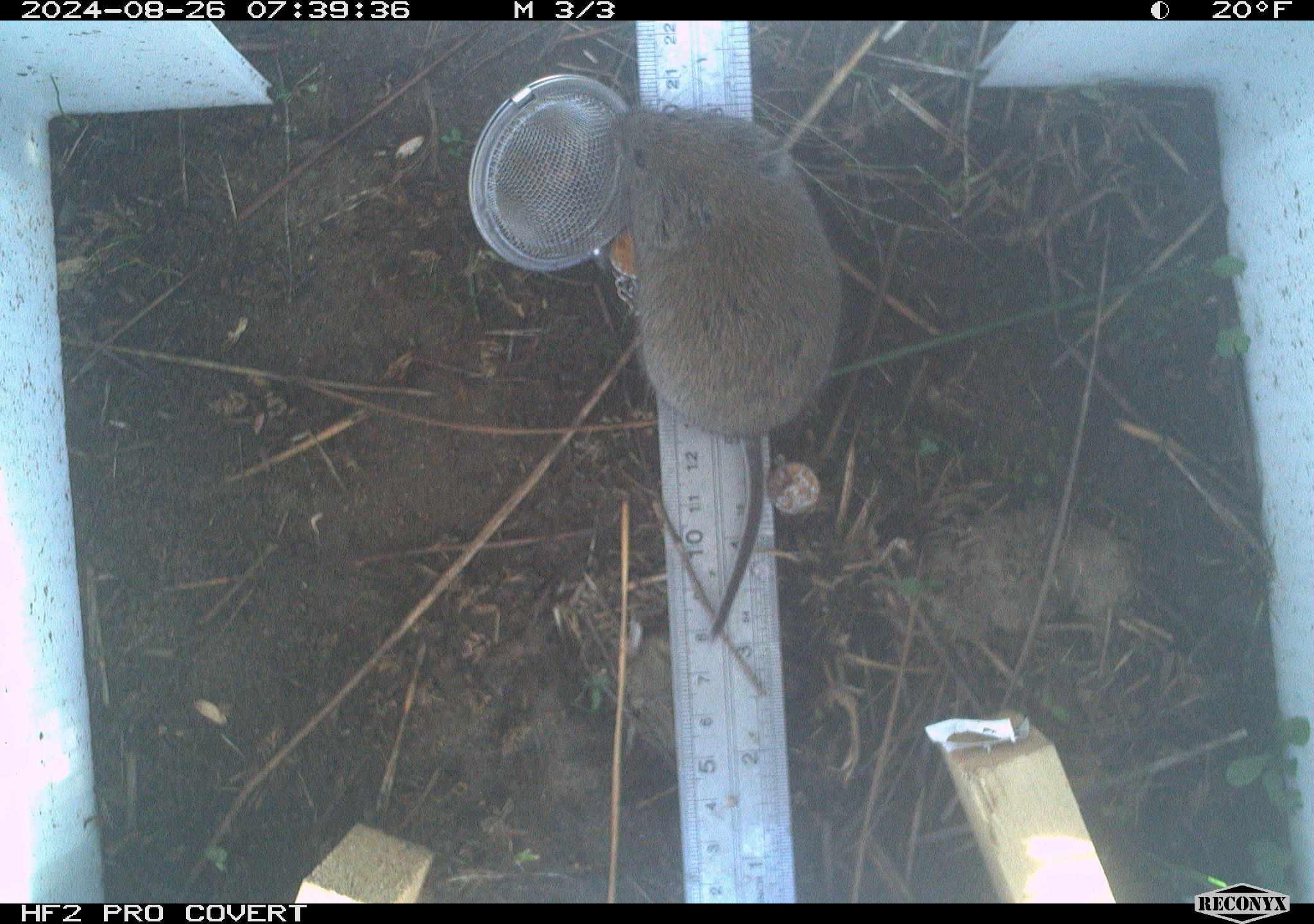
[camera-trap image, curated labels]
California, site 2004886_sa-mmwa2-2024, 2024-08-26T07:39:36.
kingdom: Animalia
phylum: Chordata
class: Mammalia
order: Rodentia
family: Cricetidae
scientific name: Arvicolinae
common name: voles, lemmings, and muskrats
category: arvicolinae subfamily